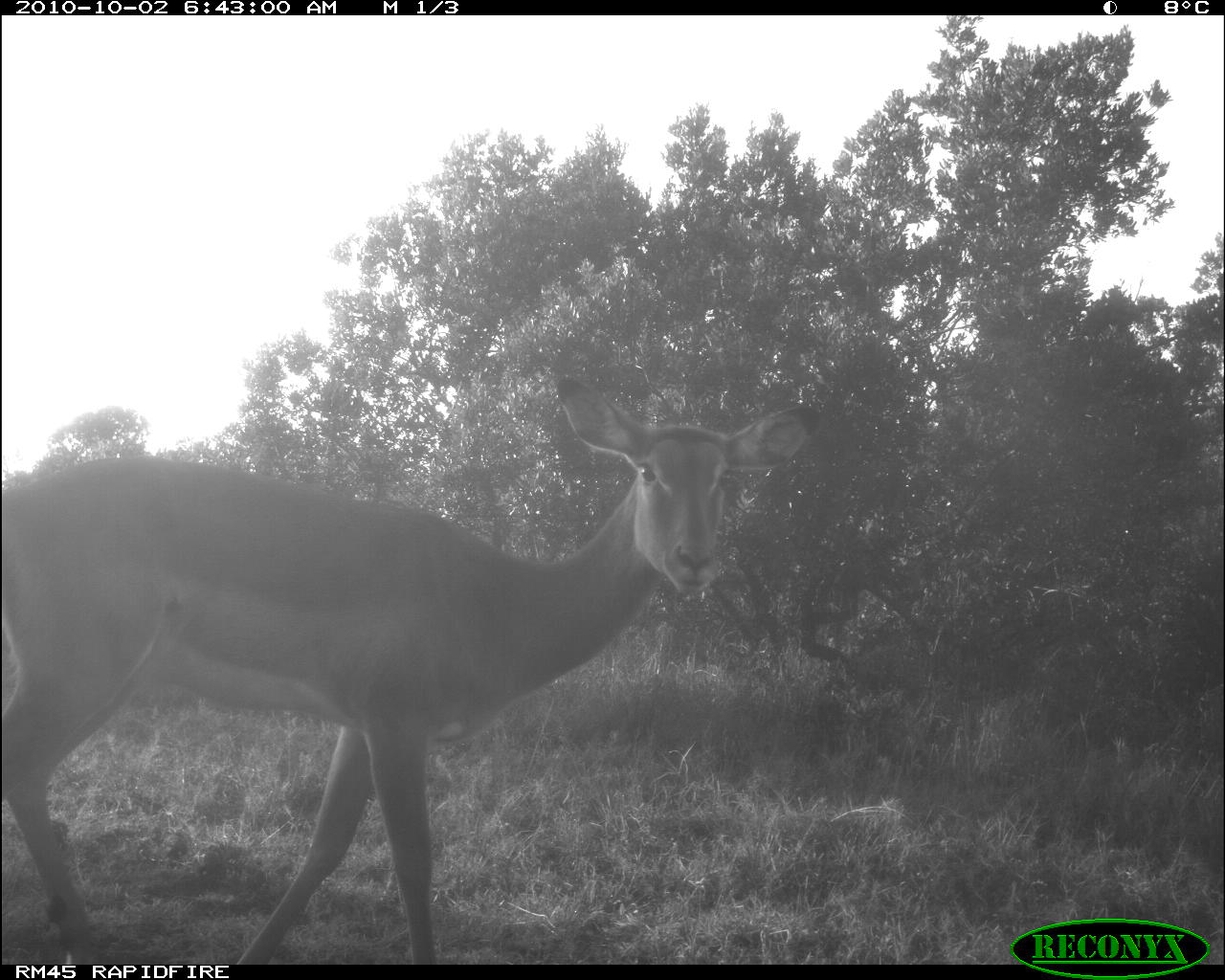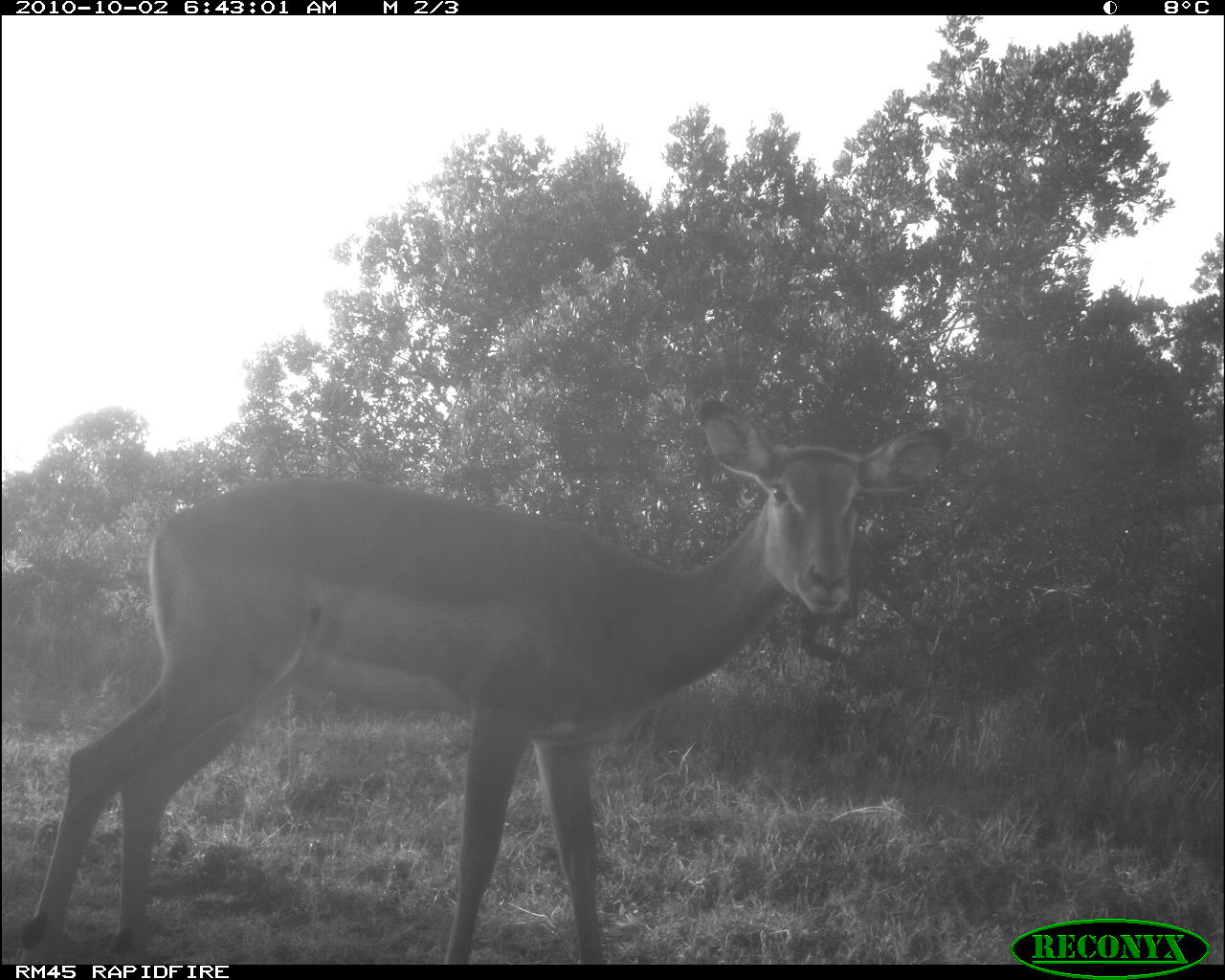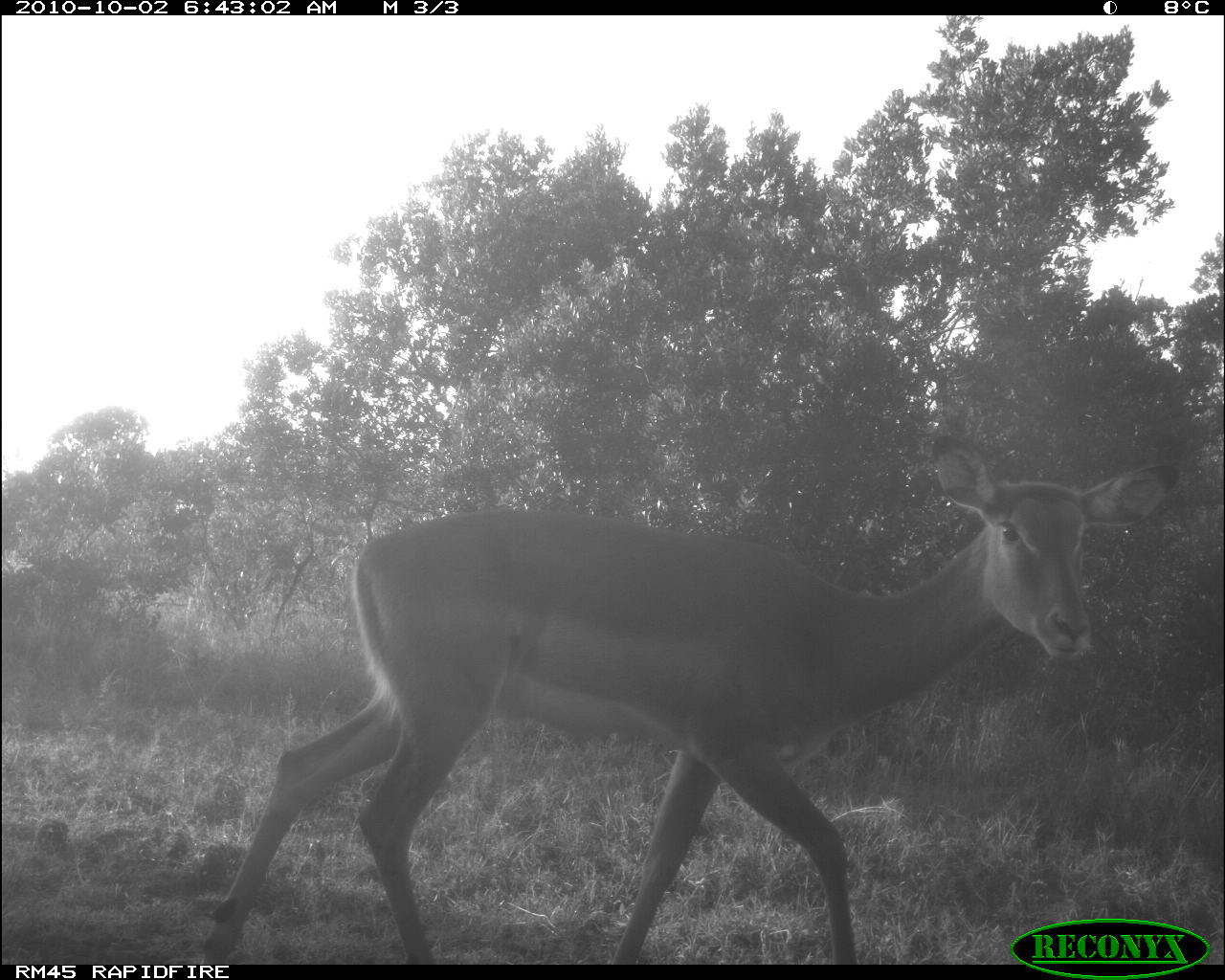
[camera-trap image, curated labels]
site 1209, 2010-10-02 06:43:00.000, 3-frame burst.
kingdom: Animalia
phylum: Chordata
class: Mammalia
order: Artiodactyla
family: Bovidae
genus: Aepyceros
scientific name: Aepyceros melampus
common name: impala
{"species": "Aepyceros melampus (impala)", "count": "1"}